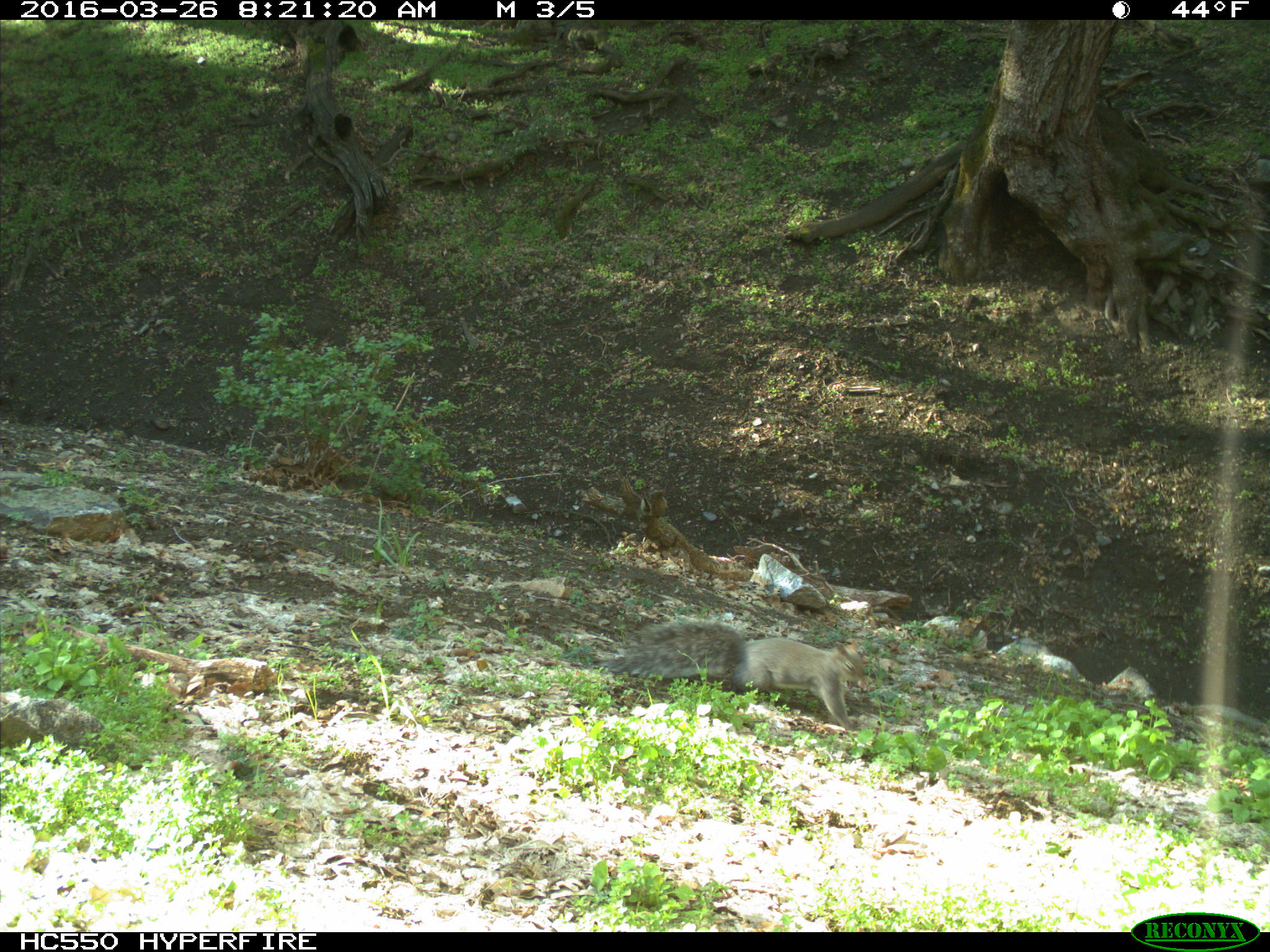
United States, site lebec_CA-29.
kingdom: Animalia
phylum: Chordata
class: Mammalia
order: Rodentia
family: Sciuridae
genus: Sciurus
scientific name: Sciurus carolinensis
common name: eastern gray squirrel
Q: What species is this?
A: Sciurus carolinensis (eastern gray squirrel).